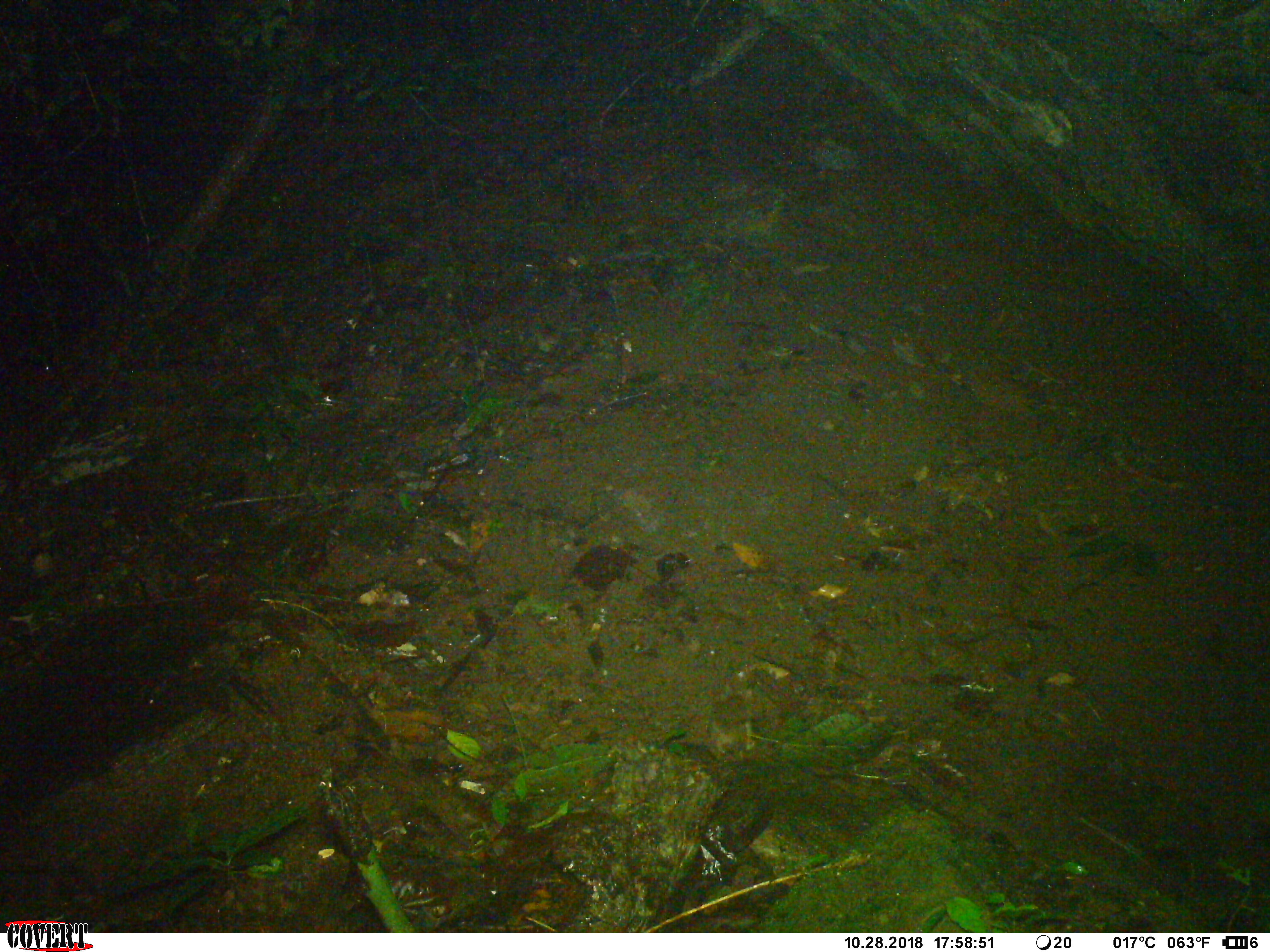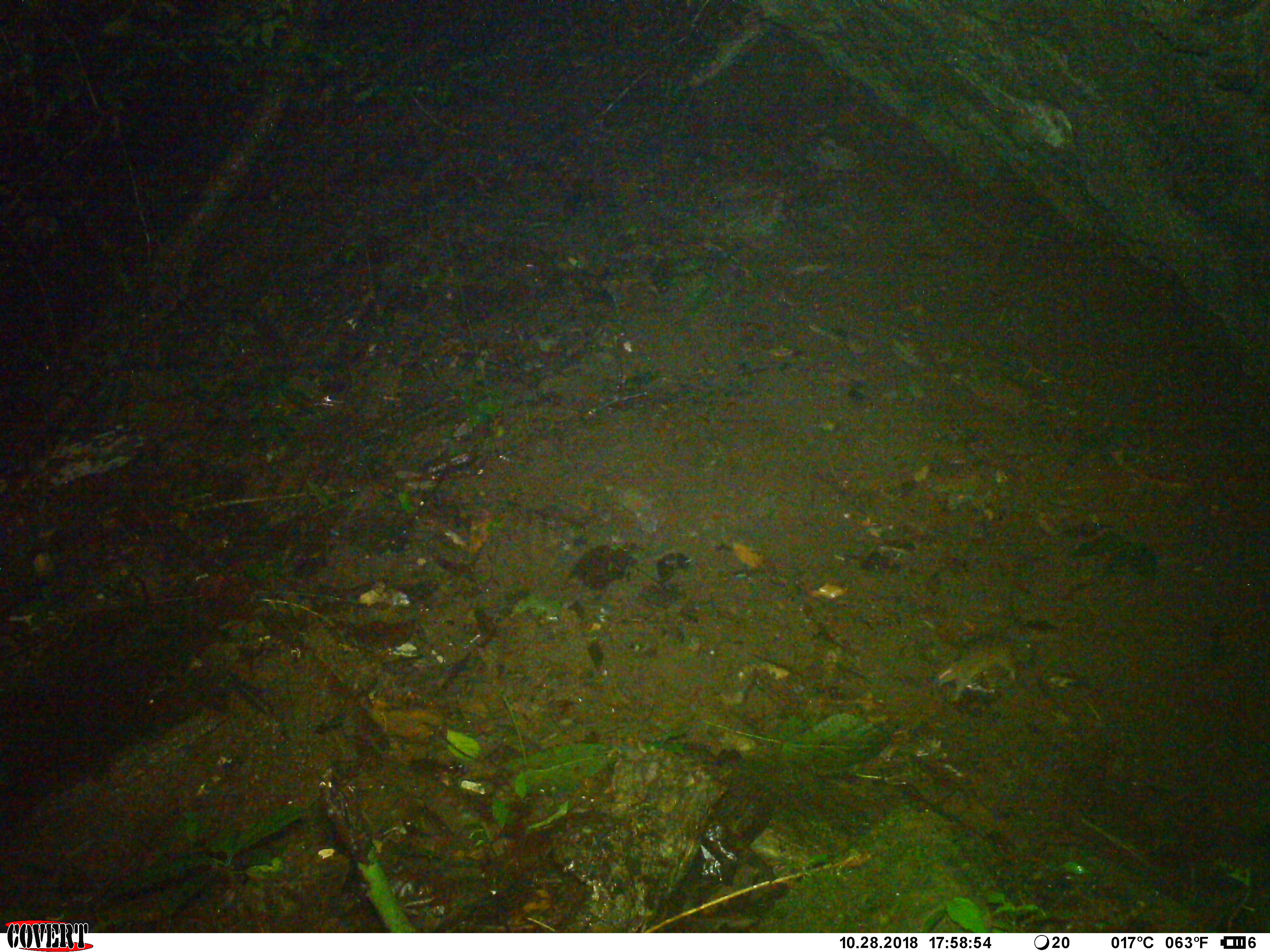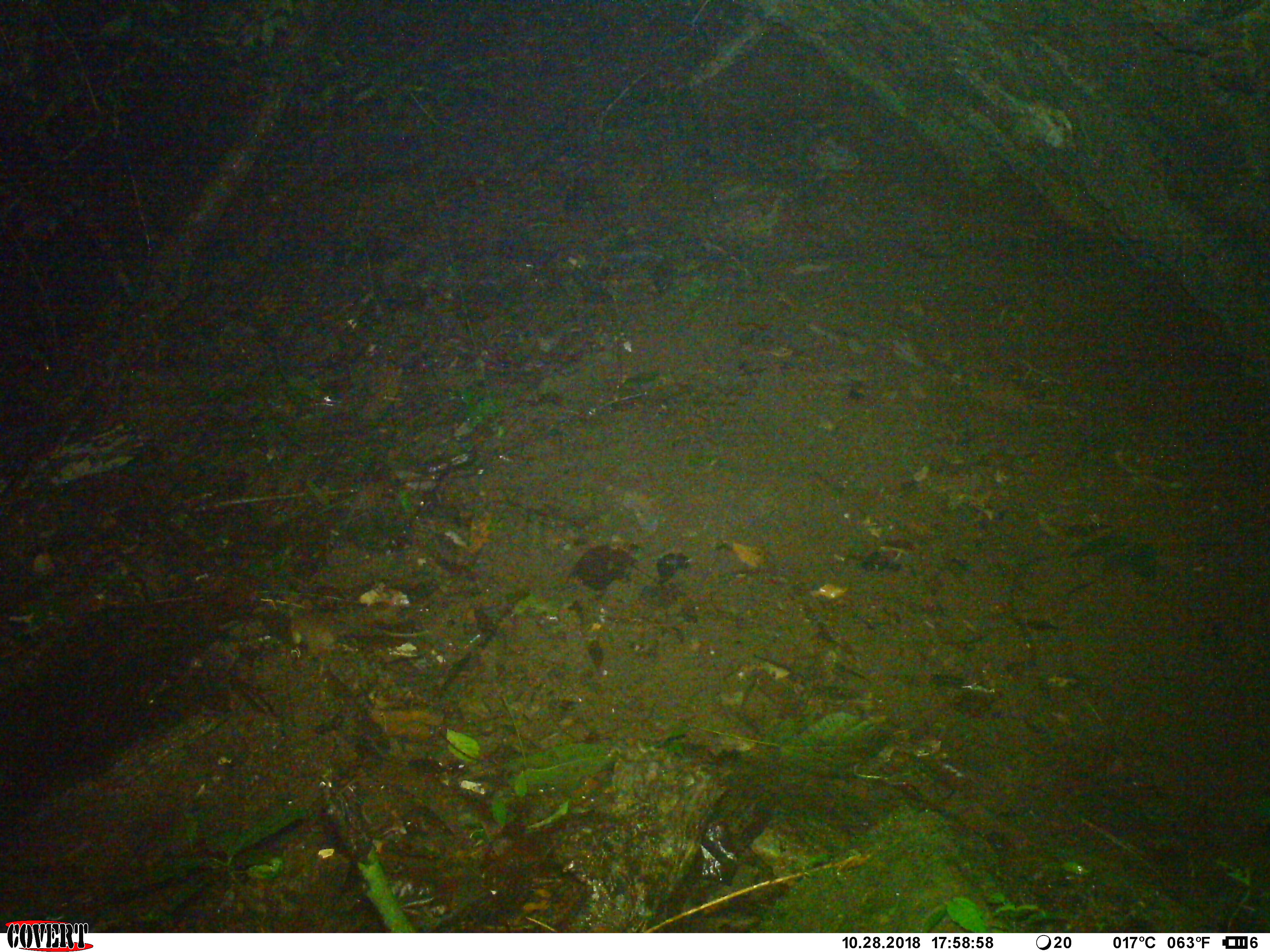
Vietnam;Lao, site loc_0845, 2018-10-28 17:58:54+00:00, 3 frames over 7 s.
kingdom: Animalia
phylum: Chordata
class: Mammalia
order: Rodentia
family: Muridae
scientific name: Muridae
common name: old-world mice and rats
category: unidentified murid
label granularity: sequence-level